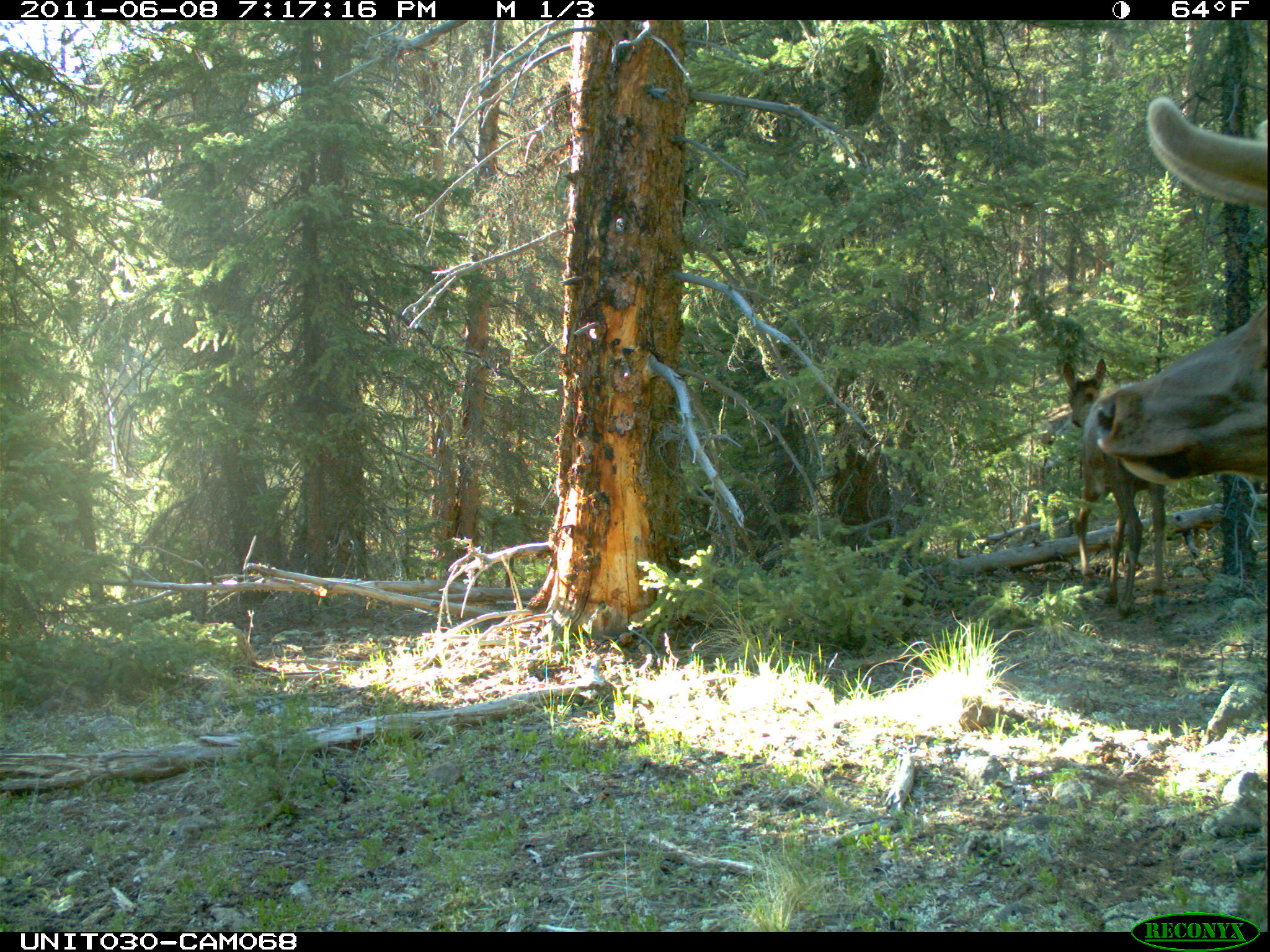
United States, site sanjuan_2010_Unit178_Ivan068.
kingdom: Animalia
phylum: Chordata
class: Mammalia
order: Artiodactyla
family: Cervidae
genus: Cervus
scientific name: Cervus elaphus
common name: red deer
Cervus elaphus (red deer).